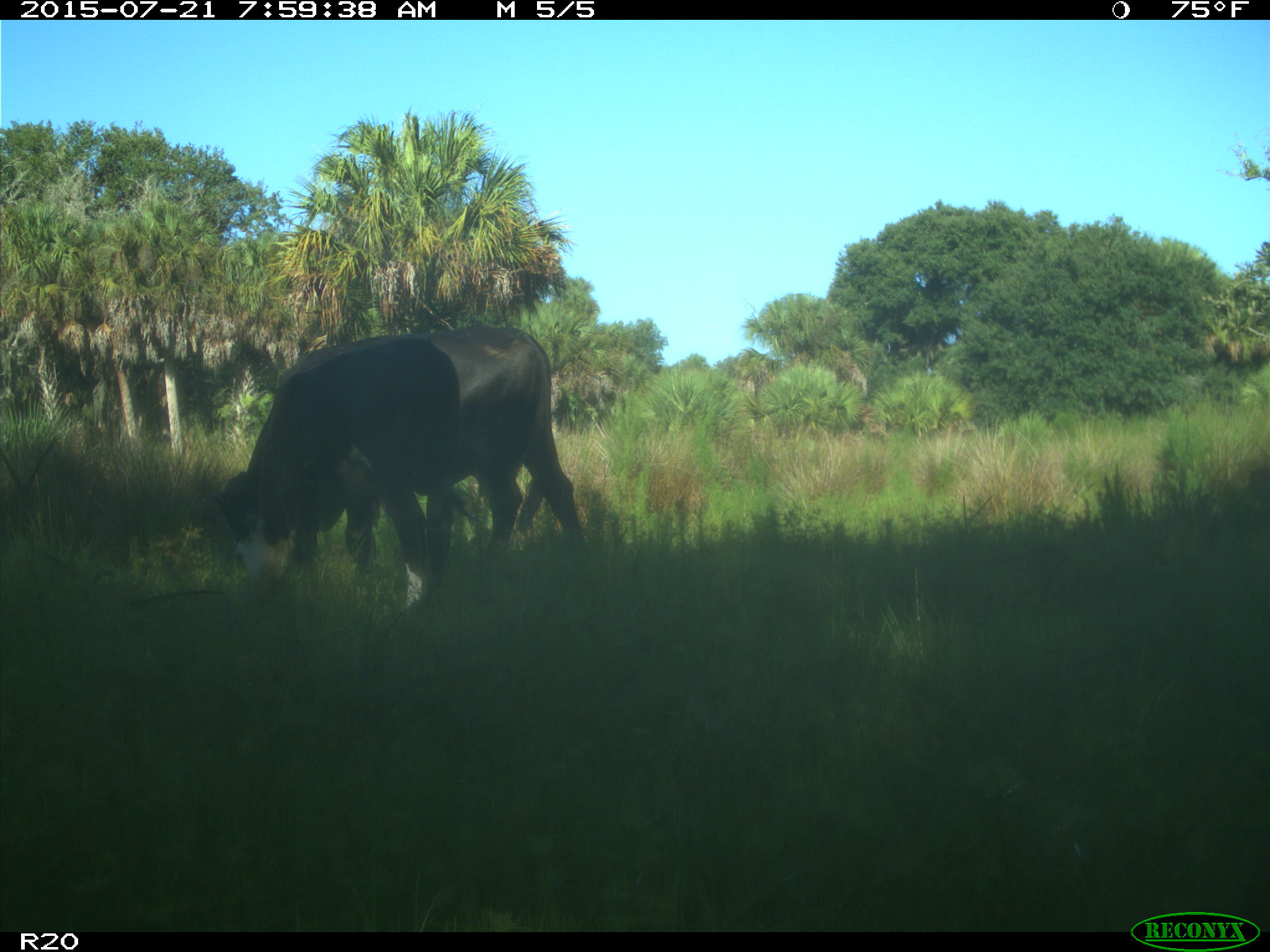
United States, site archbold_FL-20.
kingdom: Animalia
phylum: Chordata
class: Mammalia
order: Artiodactyla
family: Bovidae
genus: Bos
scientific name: Bos taurus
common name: domestic cow